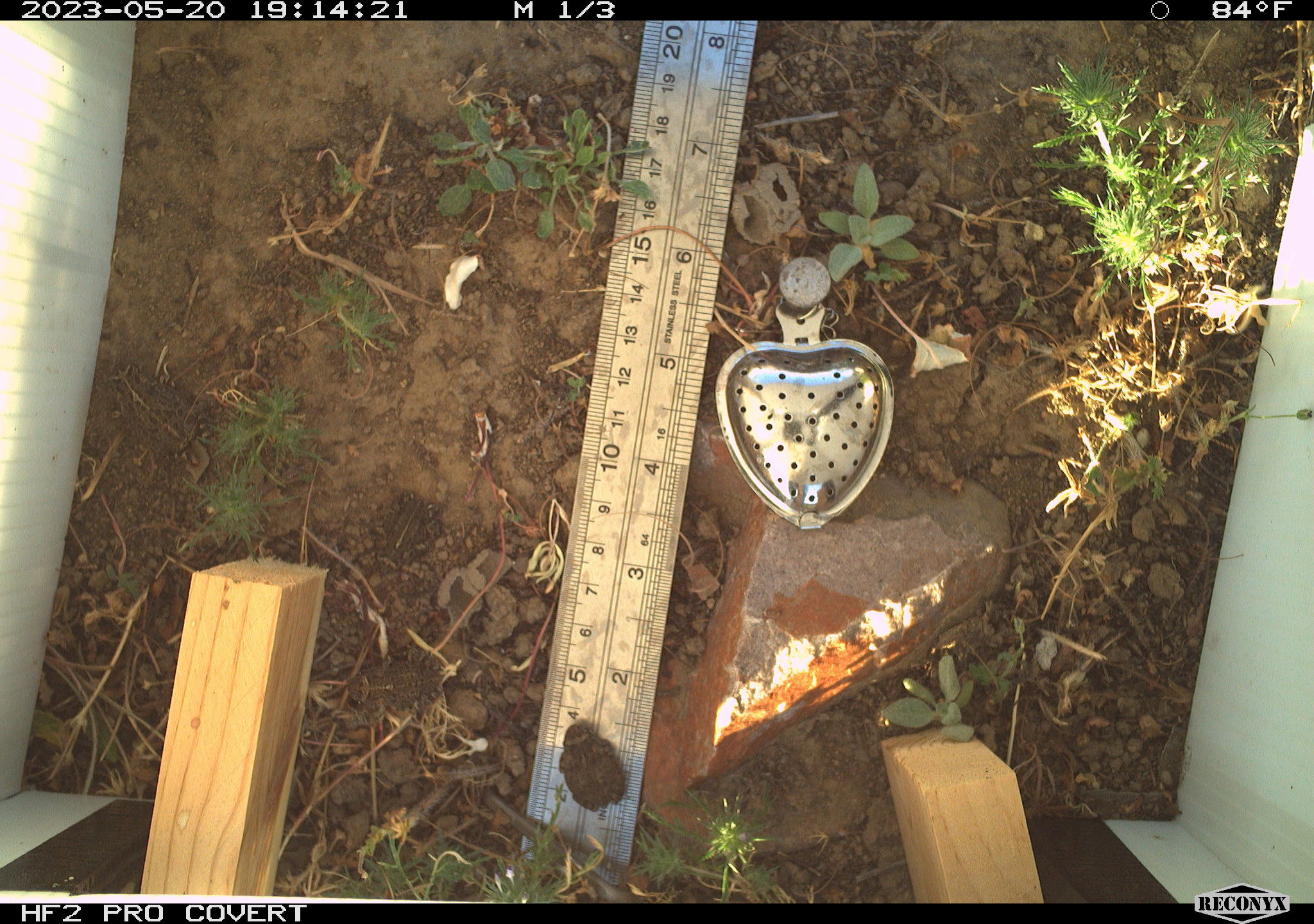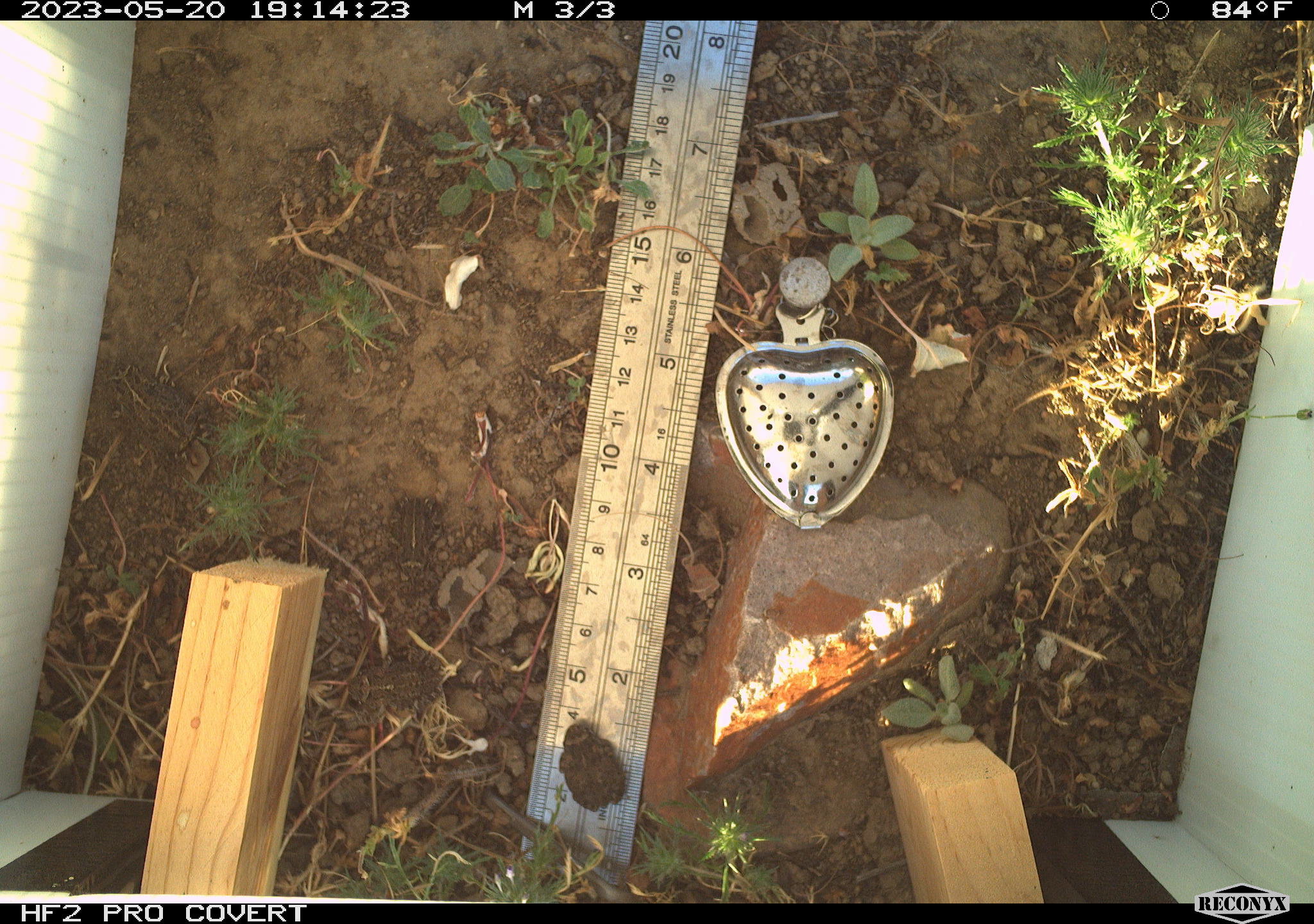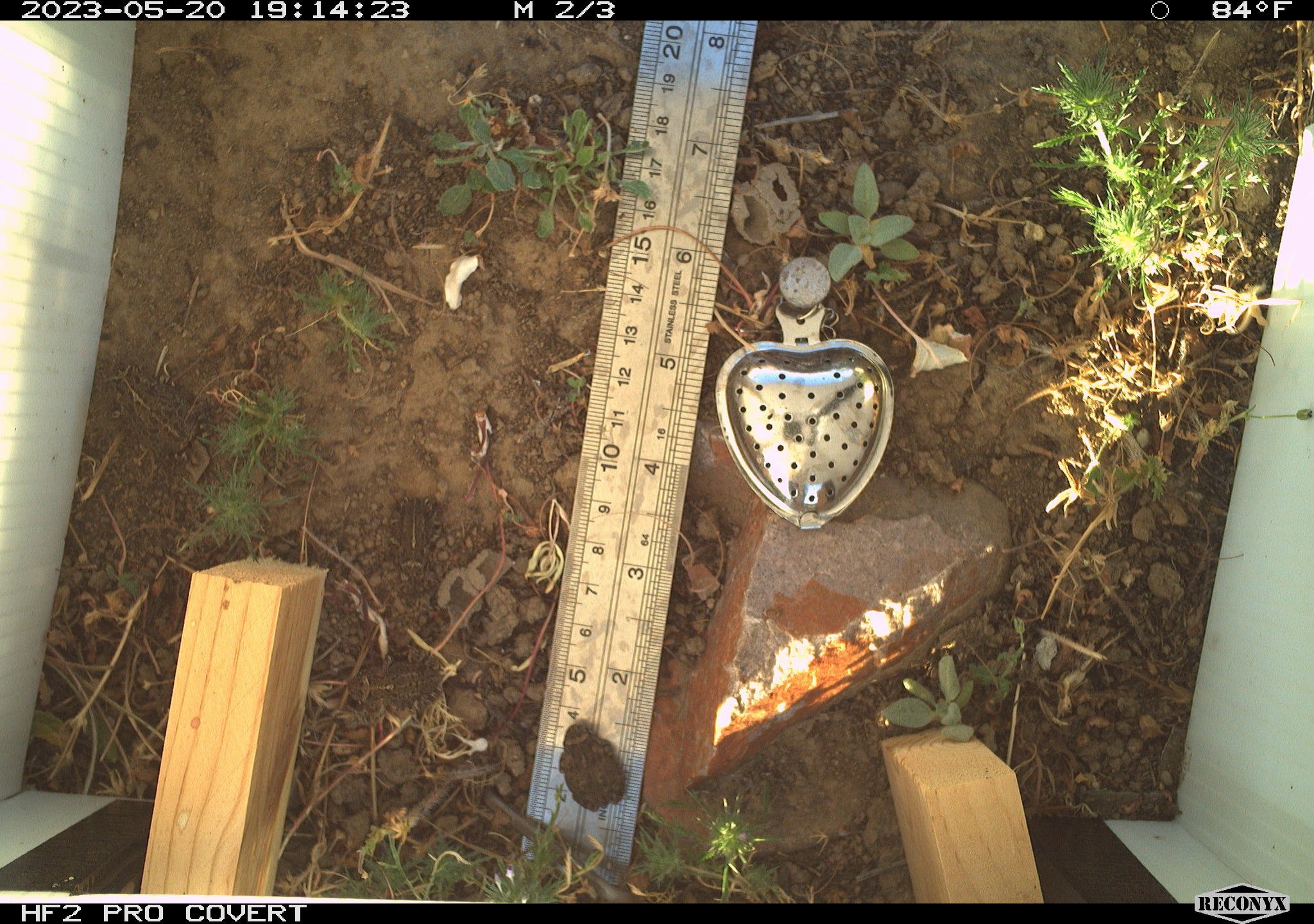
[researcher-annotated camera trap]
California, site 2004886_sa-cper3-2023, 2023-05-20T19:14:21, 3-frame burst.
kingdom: Animalia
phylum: Chordata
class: Amphibia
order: Anura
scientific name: Anura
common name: frogs